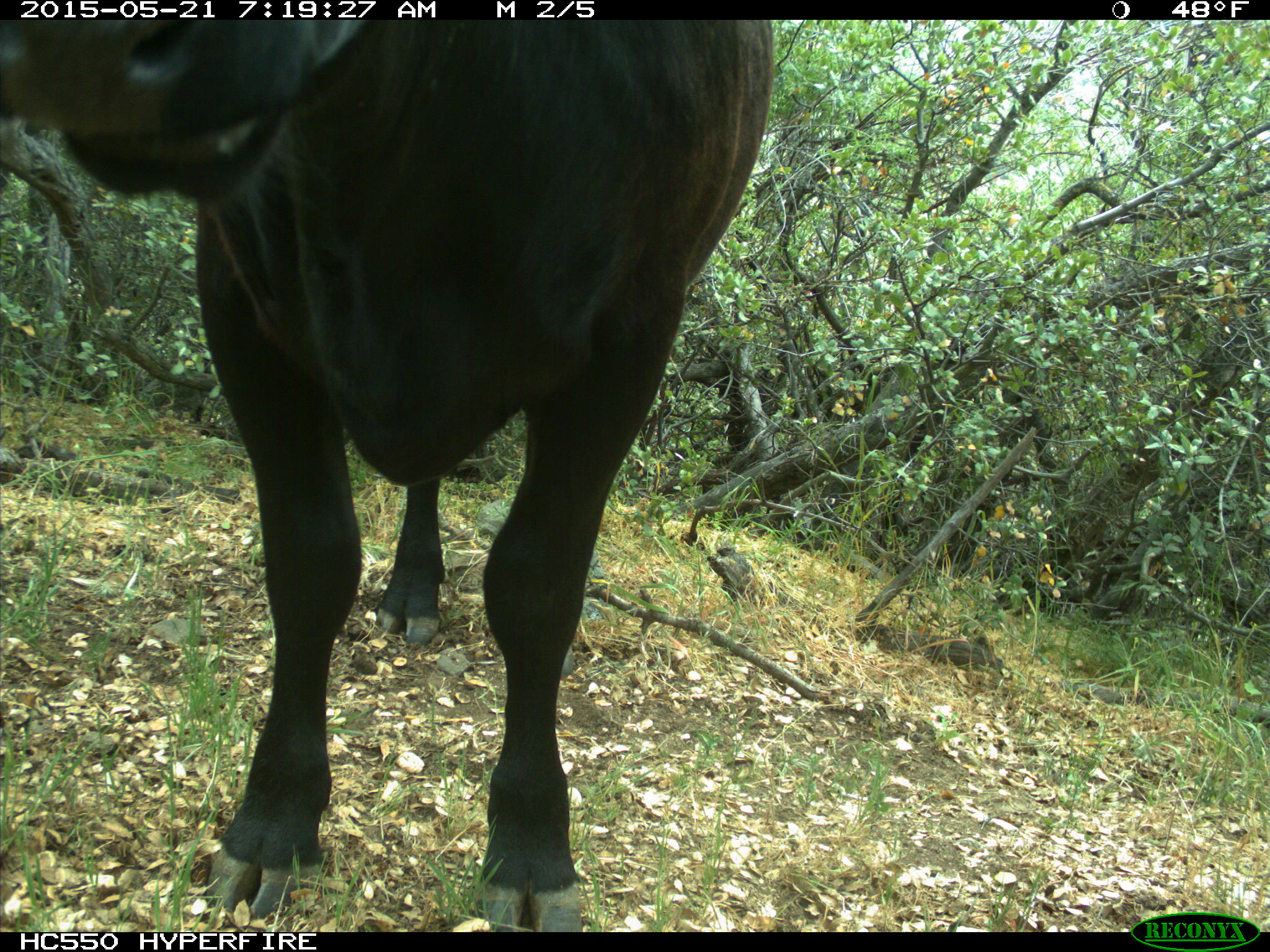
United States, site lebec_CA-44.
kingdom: Animalia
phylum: Chordata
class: Mammalia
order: Artiodactyla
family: Bovidae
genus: Bos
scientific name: Bos taurus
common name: domestic cow